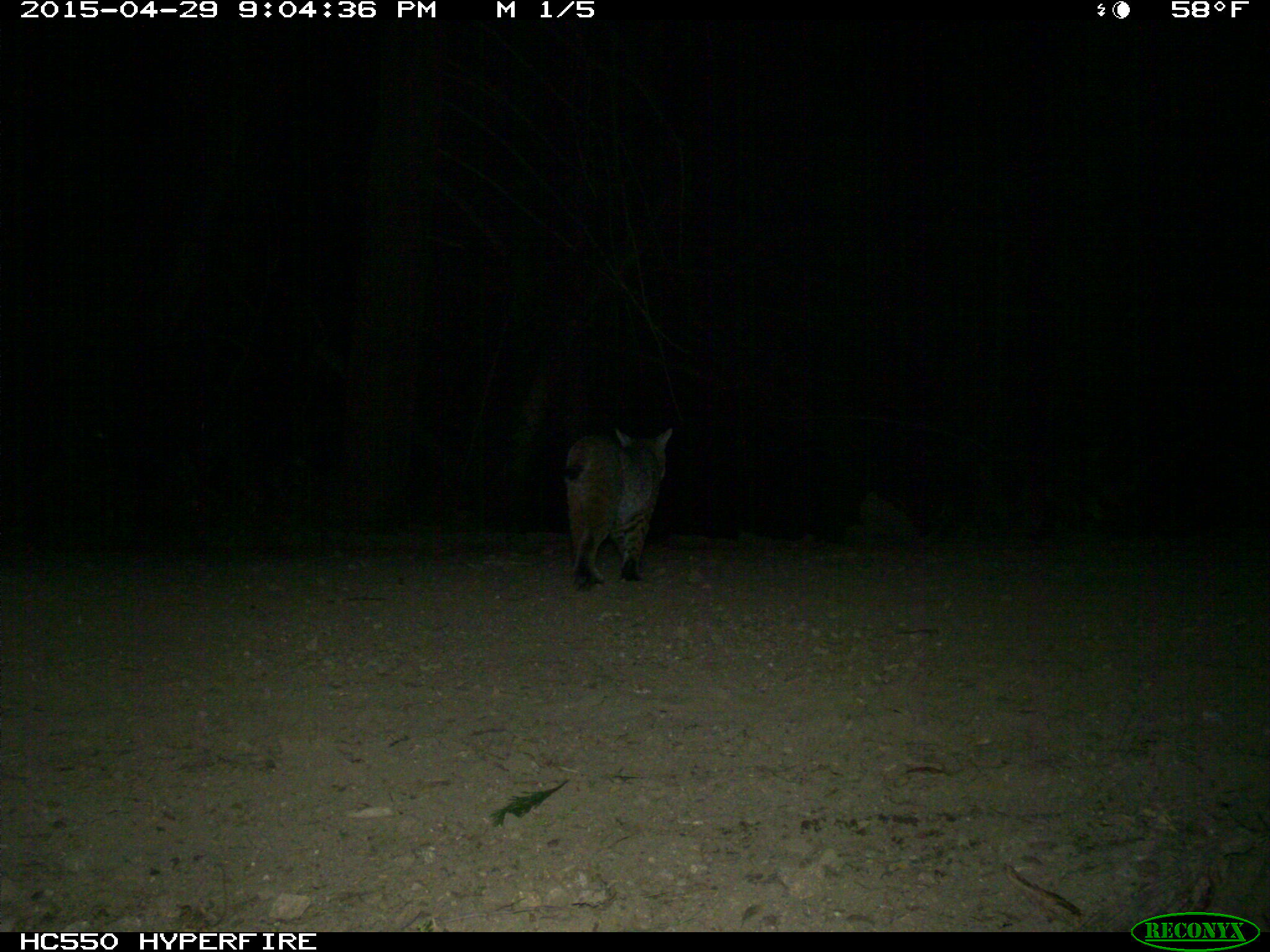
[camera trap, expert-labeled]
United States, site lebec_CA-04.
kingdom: Animalia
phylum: Chordata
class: Mammalia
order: Carnivora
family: Felidae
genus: Lynx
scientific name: Lynx rufus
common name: bobcat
Lynx rufus (bobcat).